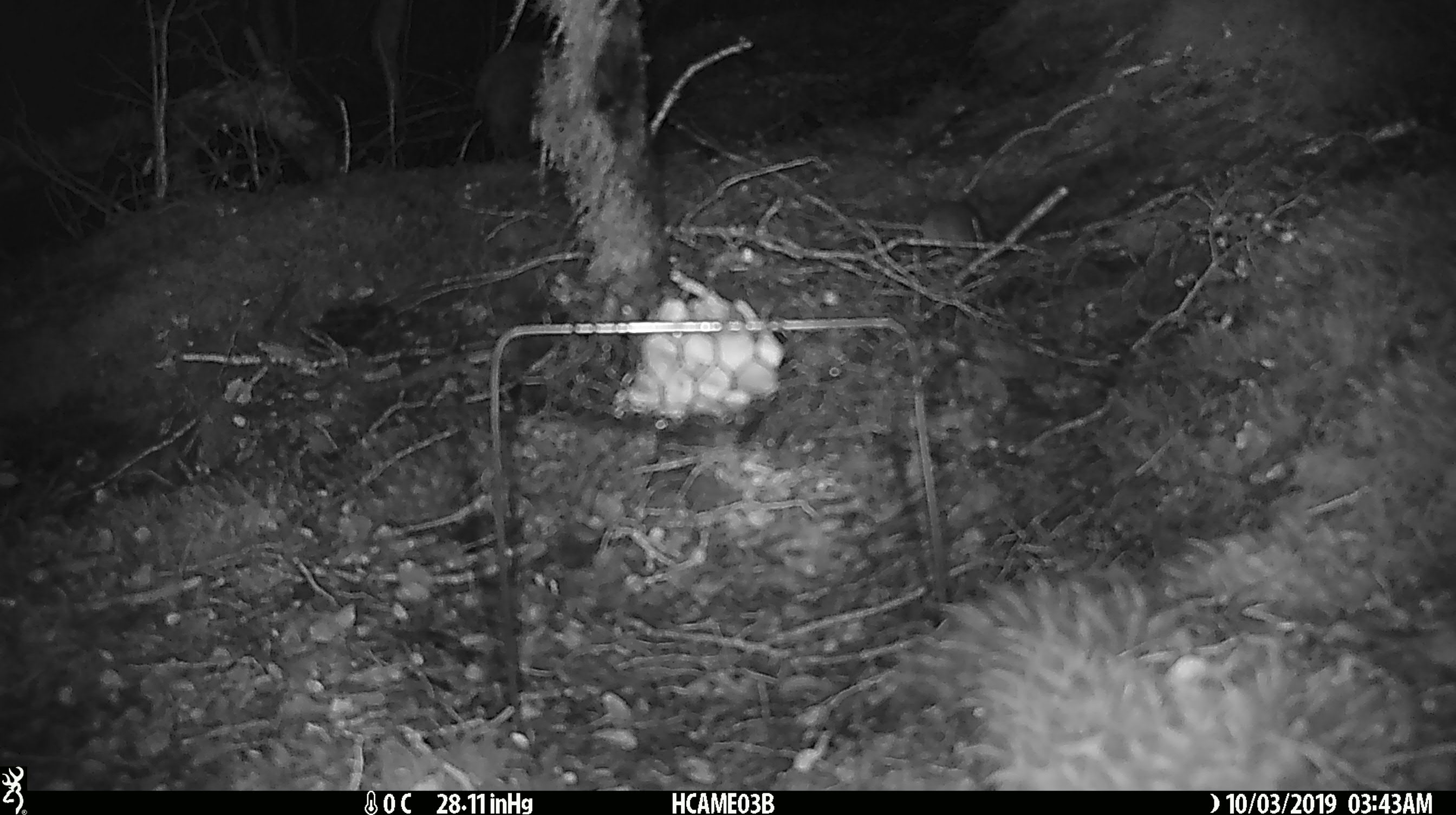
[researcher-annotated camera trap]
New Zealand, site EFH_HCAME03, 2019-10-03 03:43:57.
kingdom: Animalia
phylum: Chordata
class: Mammalia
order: Rodentia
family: Muridae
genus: Mus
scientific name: Mus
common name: mouse